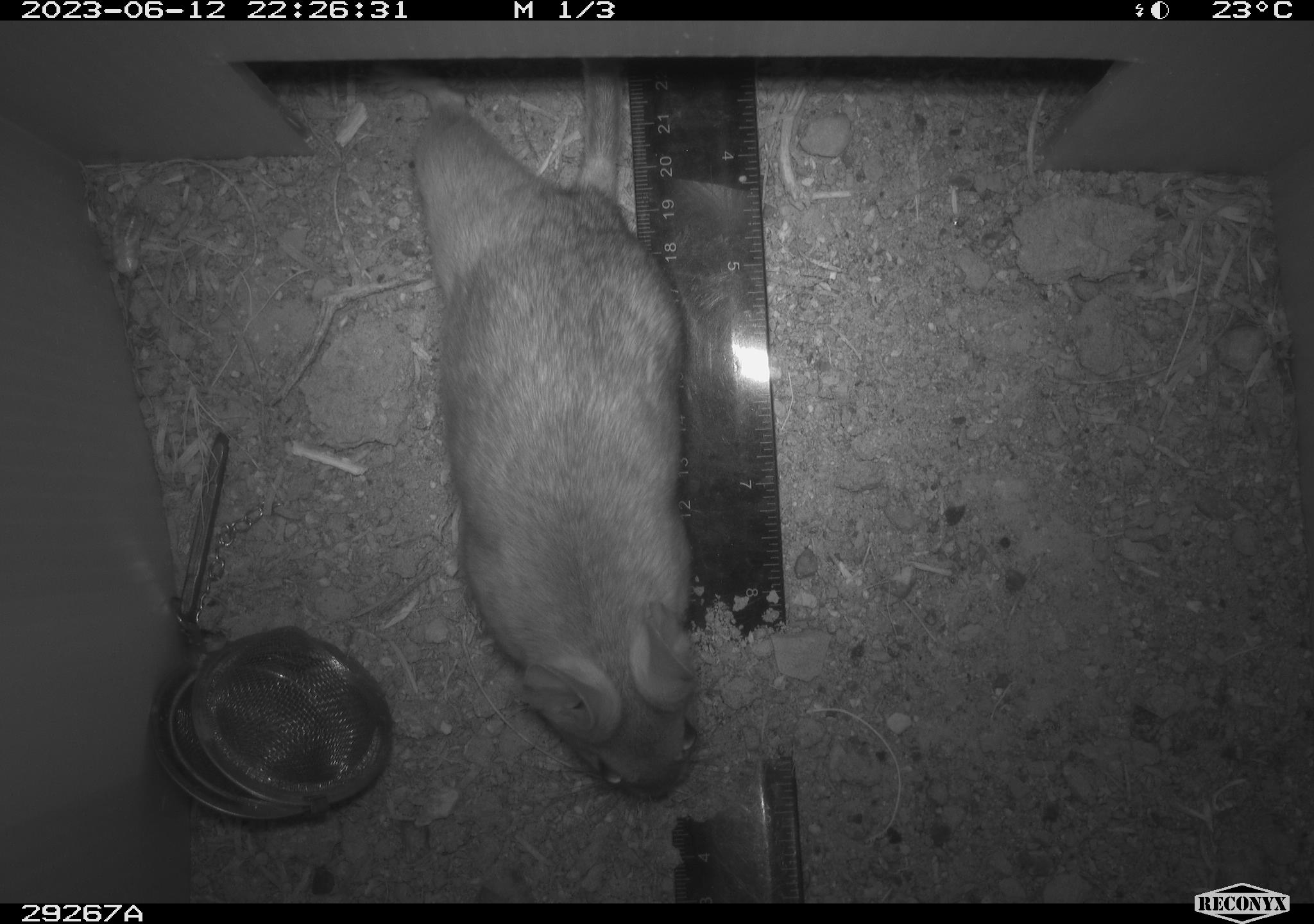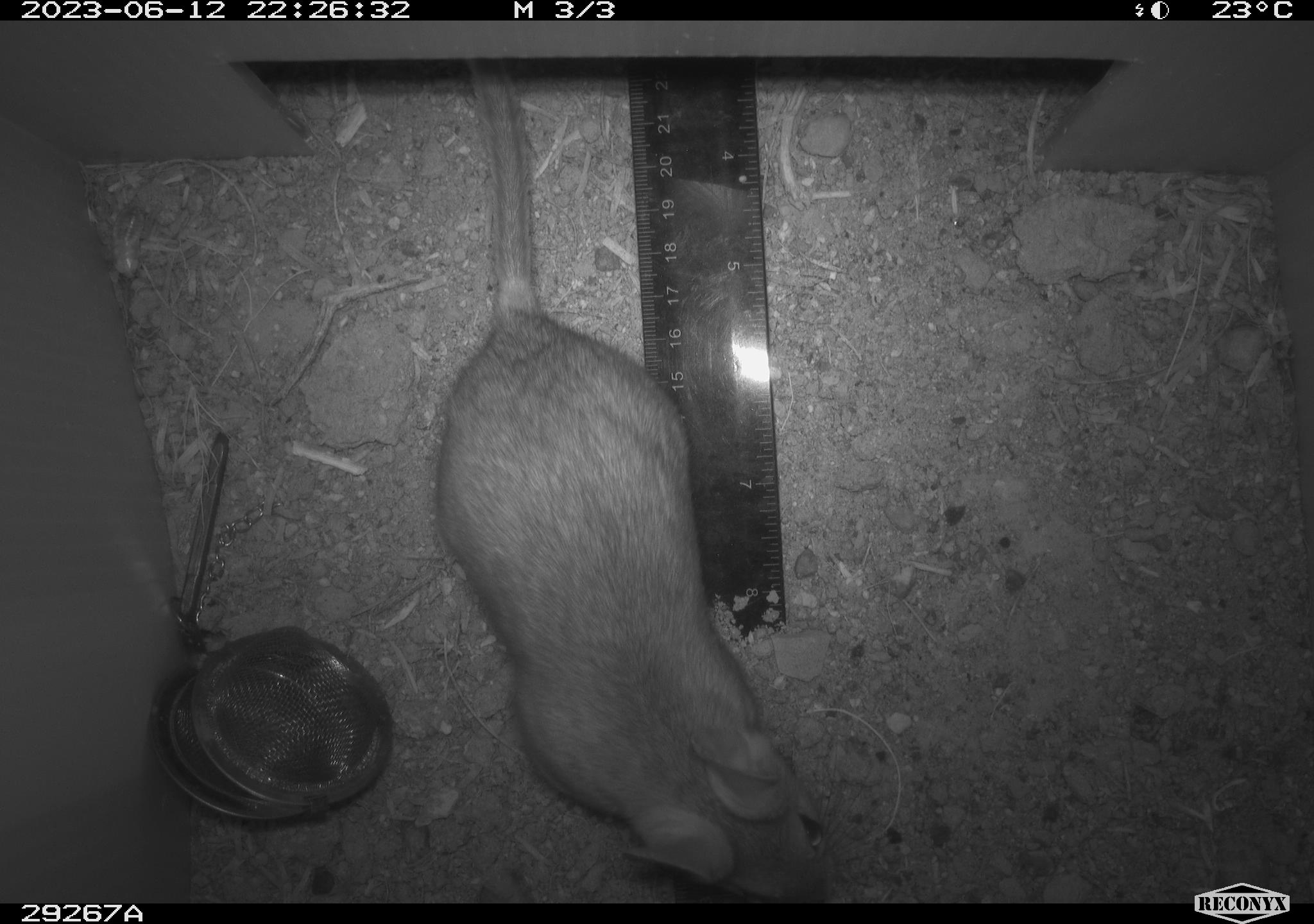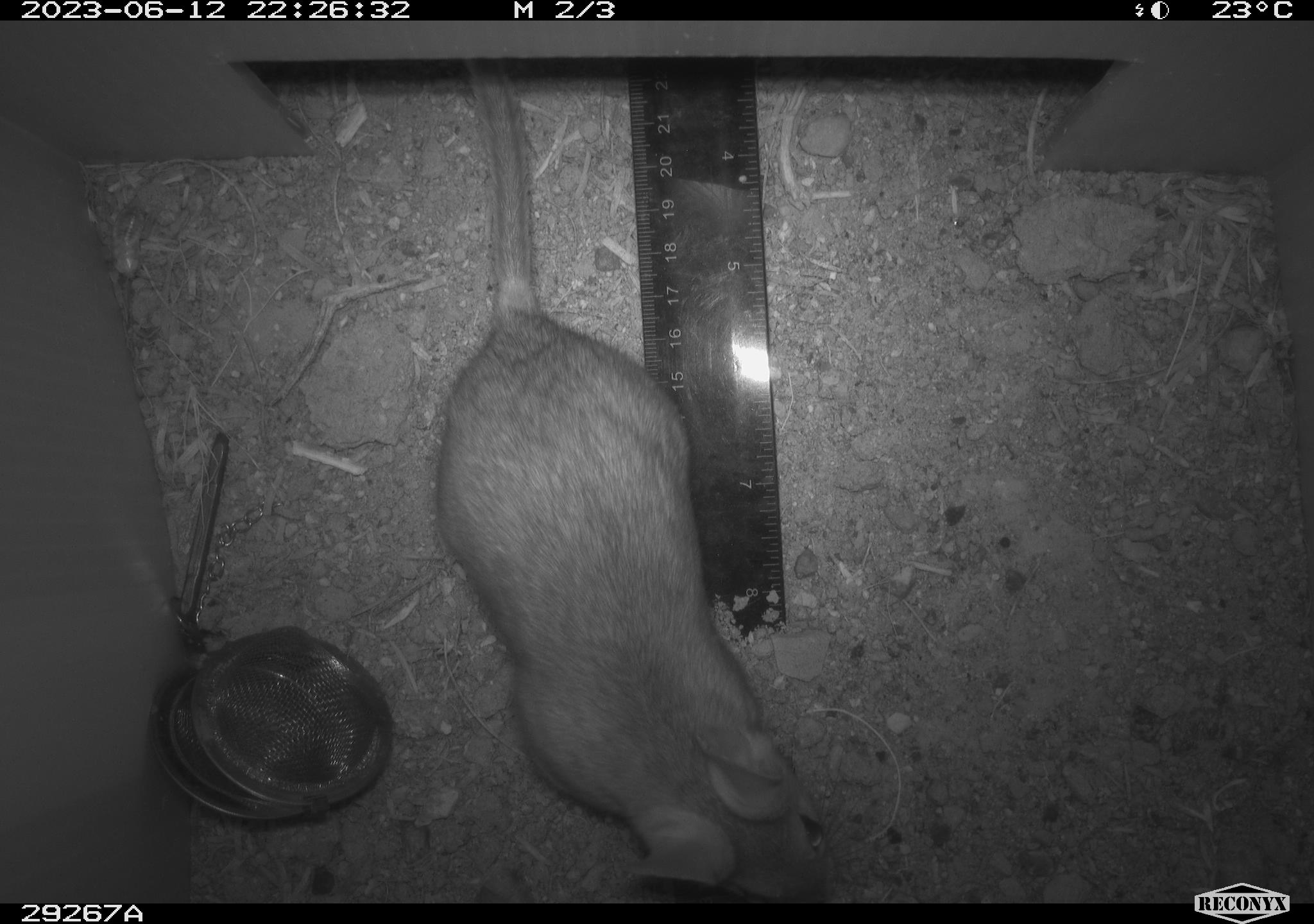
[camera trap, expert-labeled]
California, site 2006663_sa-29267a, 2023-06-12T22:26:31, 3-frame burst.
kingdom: Animalia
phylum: Chordata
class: Mammalia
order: Rodentia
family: Cricetidae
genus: Neotoma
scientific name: Neotoma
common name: pack rat or woodrat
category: neotoma species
Neotoma species (pack rat or woodrat) (Neotoma).